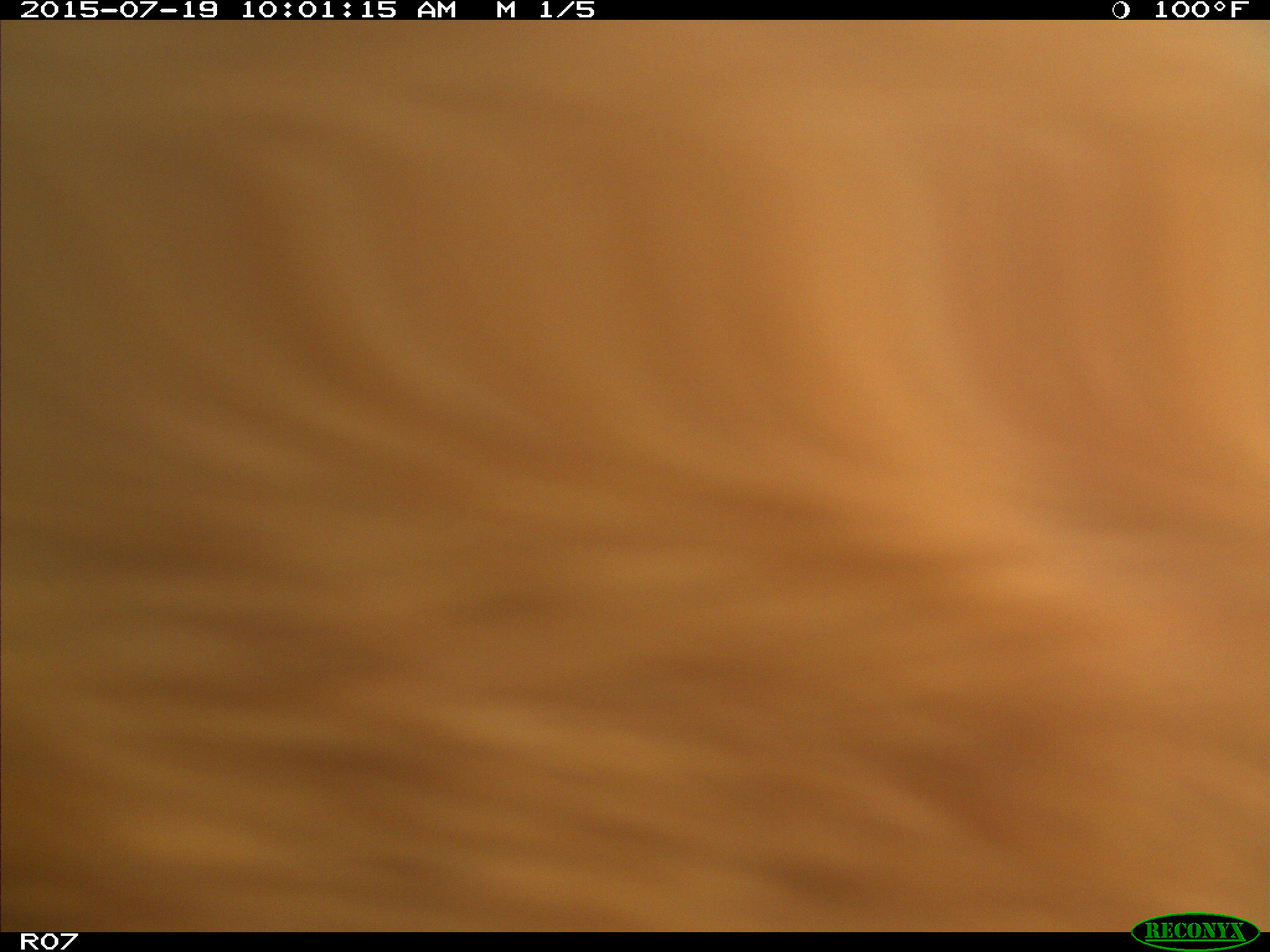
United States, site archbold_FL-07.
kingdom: Animalia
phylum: Chordata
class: Mammalia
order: Artiodactyla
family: Bovidae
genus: Bos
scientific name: Bos taurus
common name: domestic cow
Bos taurus (domestic cow).